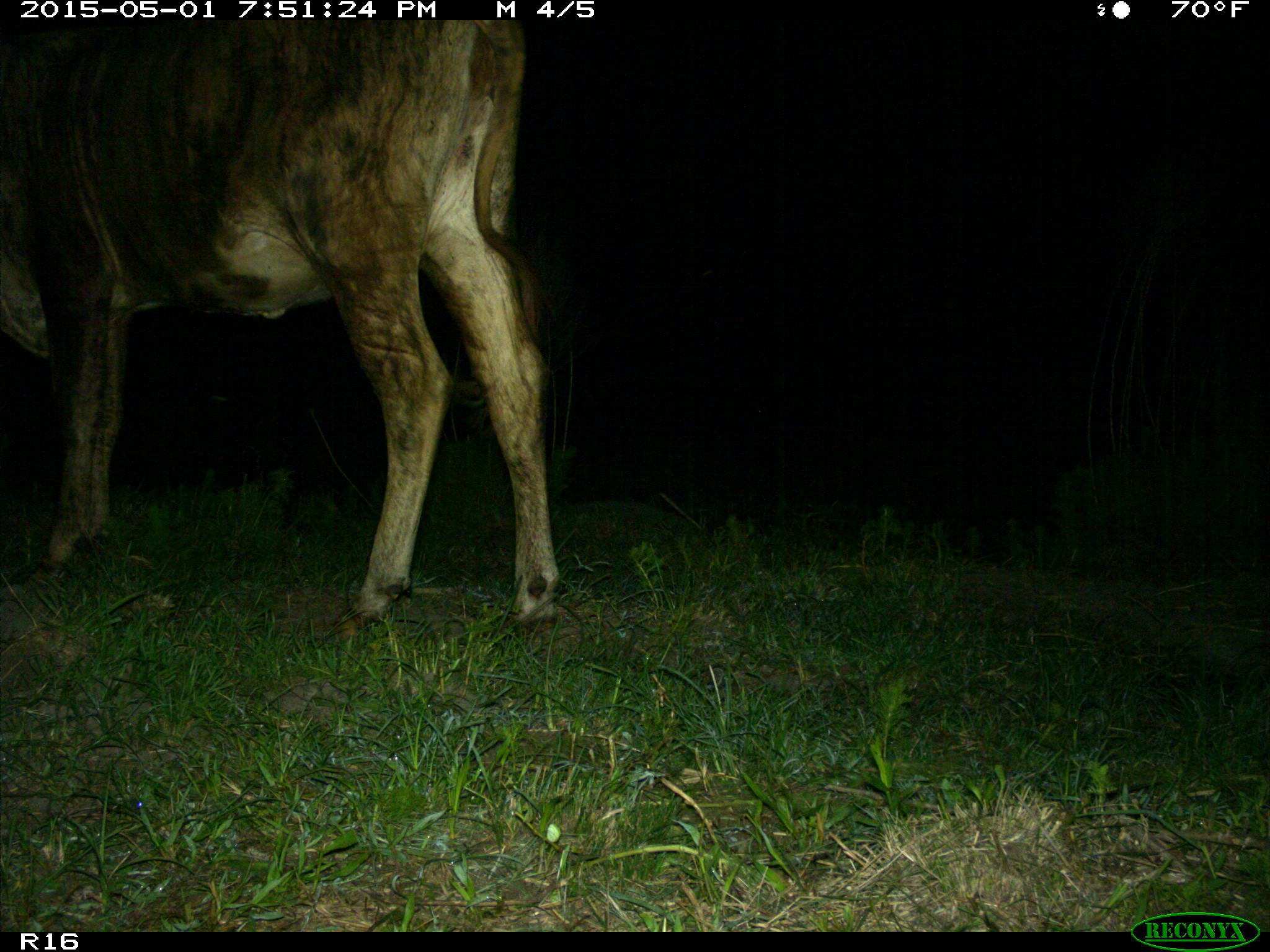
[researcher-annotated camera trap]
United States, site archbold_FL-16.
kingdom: Animalia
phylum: Chordata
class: Mammalia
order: Artiodactyla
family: Bovidae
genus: Bos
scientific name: Bos taurus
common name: domestic cow